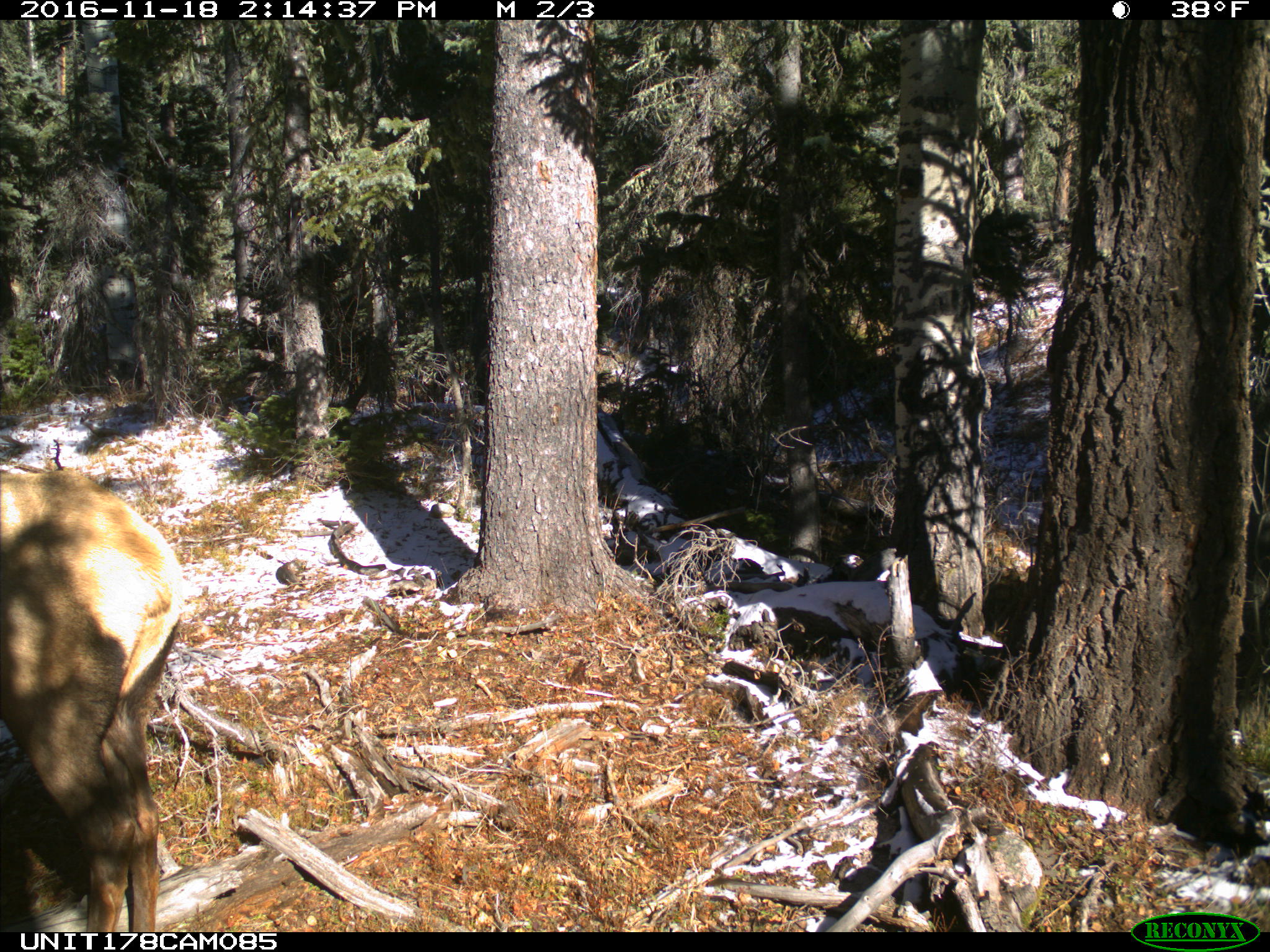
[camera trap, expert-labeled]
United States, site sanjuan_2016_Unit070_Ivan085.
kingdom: Animalia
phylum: Chordata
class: Mammalia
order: Artiodactyla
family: Cervidae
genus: Cervus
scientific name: Cervus elaphus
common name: red deer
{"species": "Cervus elaphus (red deer)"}